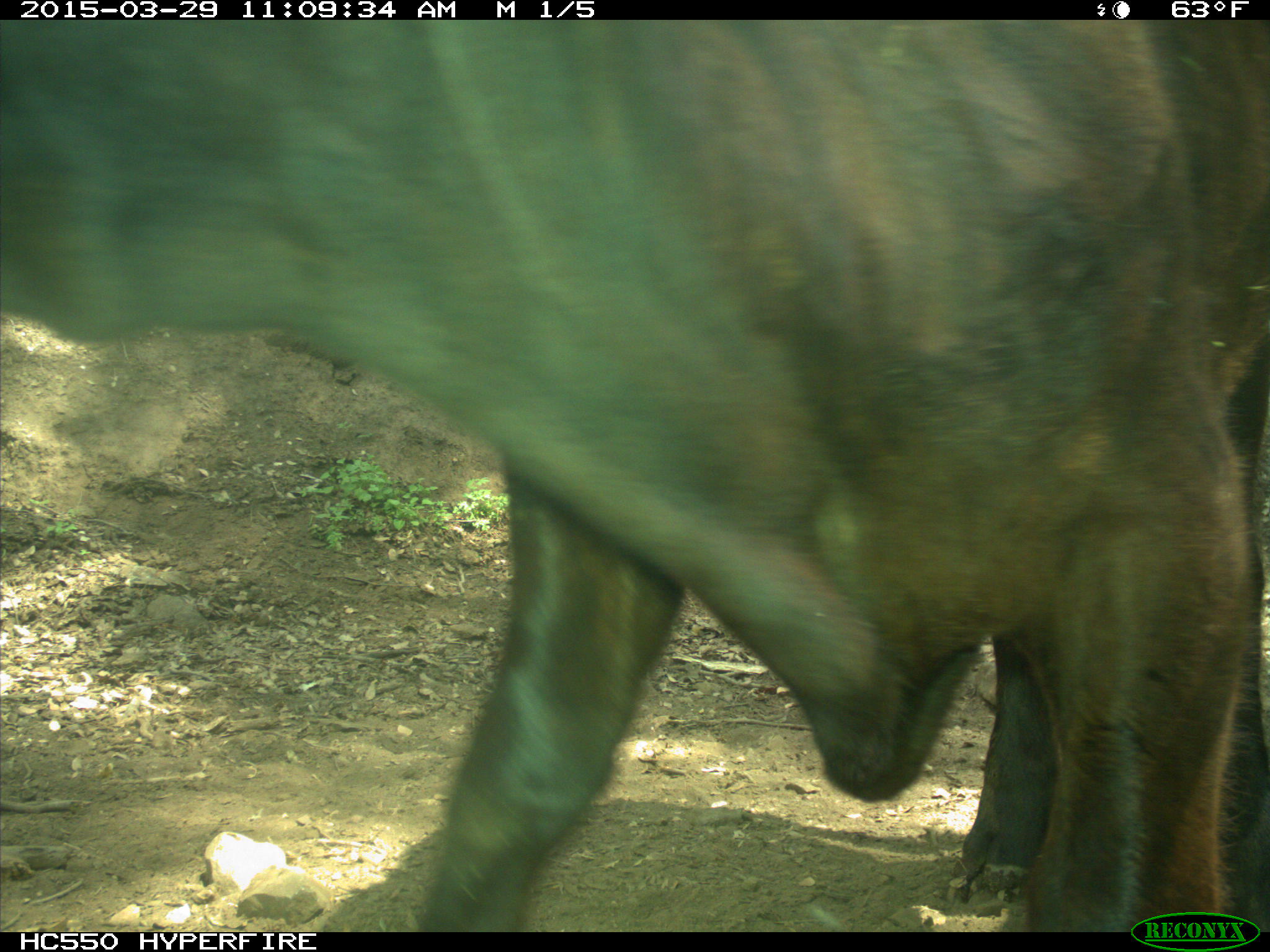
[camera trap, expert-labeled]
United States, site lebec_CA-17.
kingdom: Animalia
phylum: Chordata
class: Mammalia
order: Artiodactyla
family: Bovidae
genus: Bos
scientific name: Bos taurus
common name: domestic cow